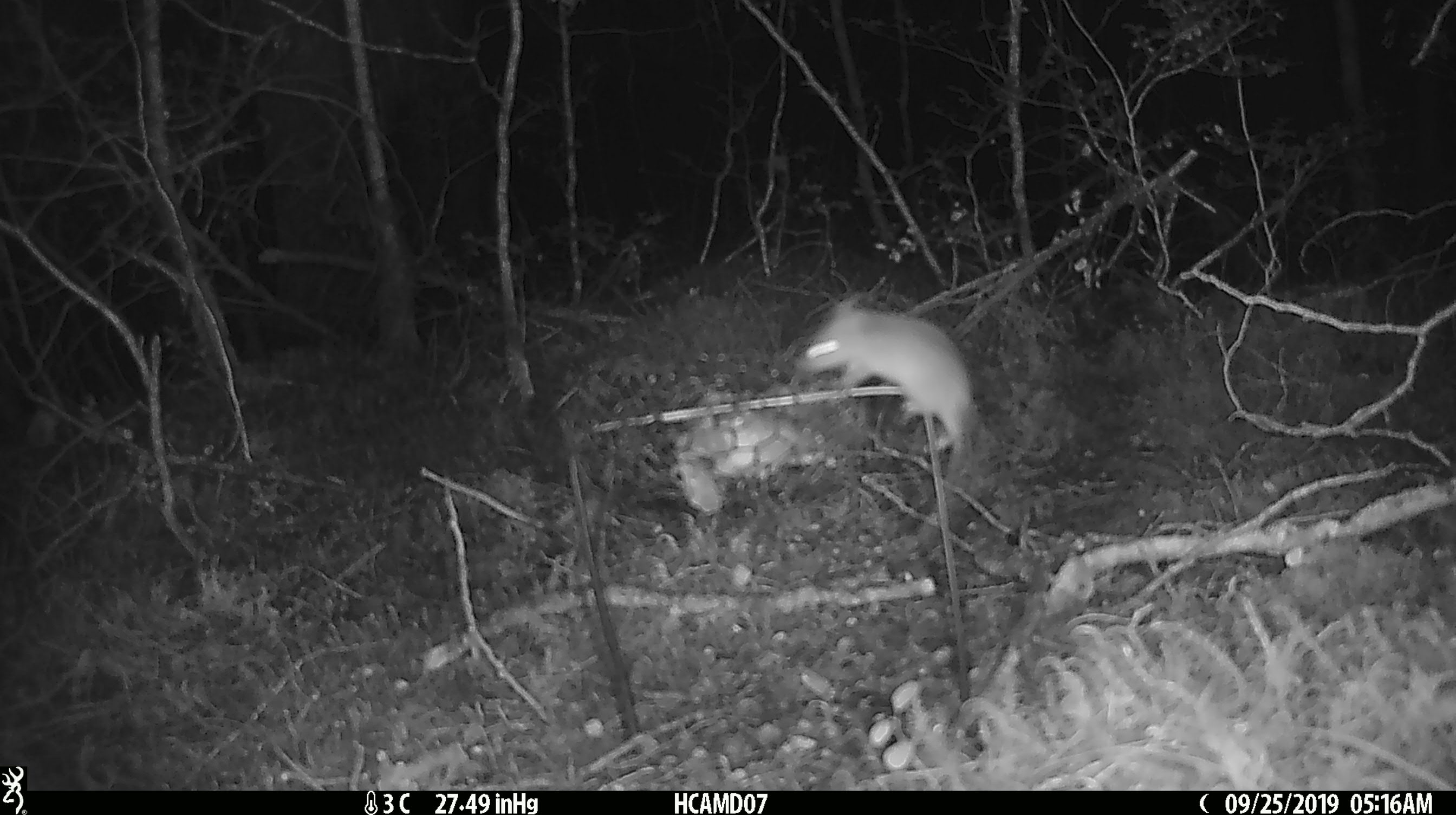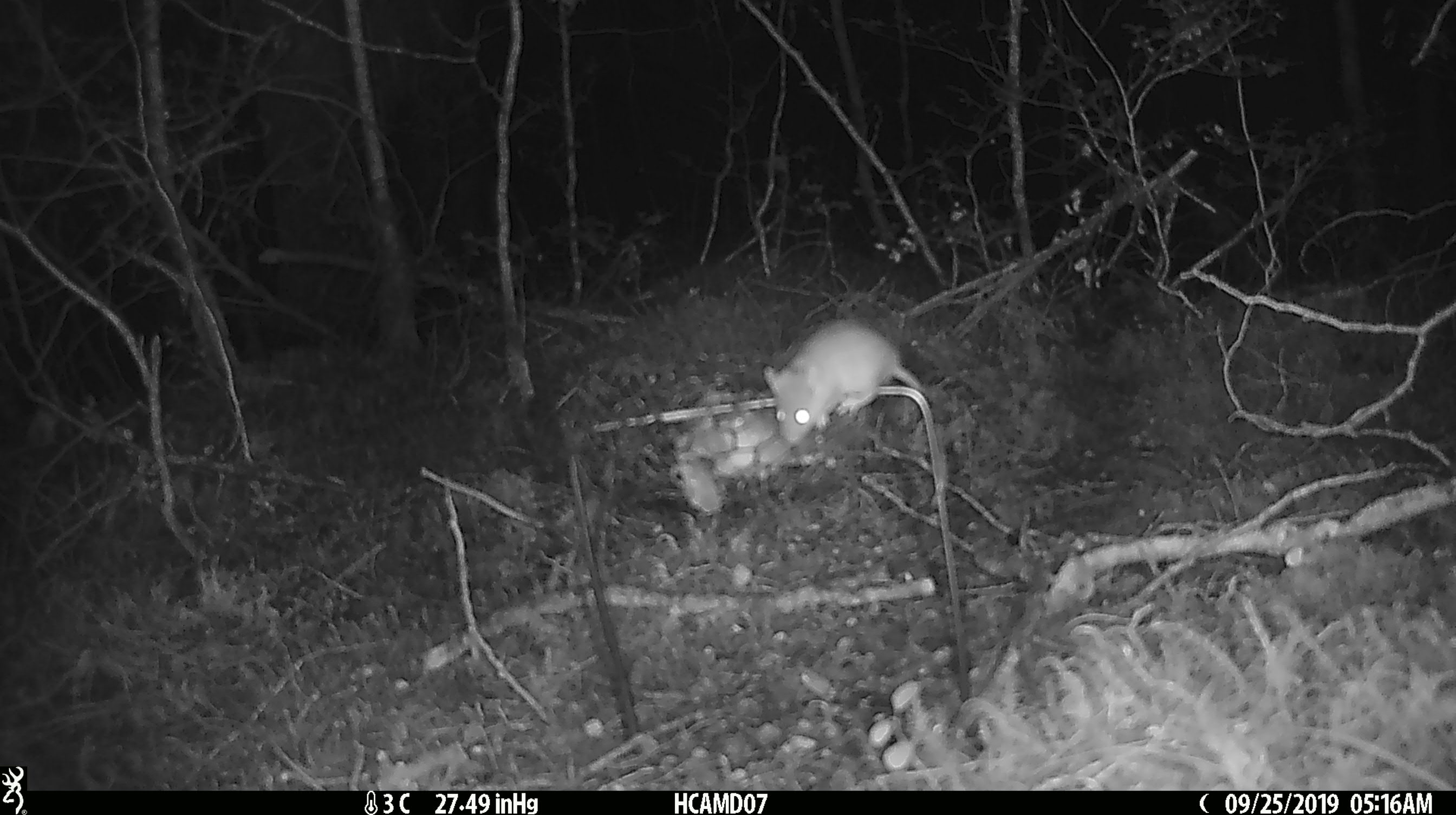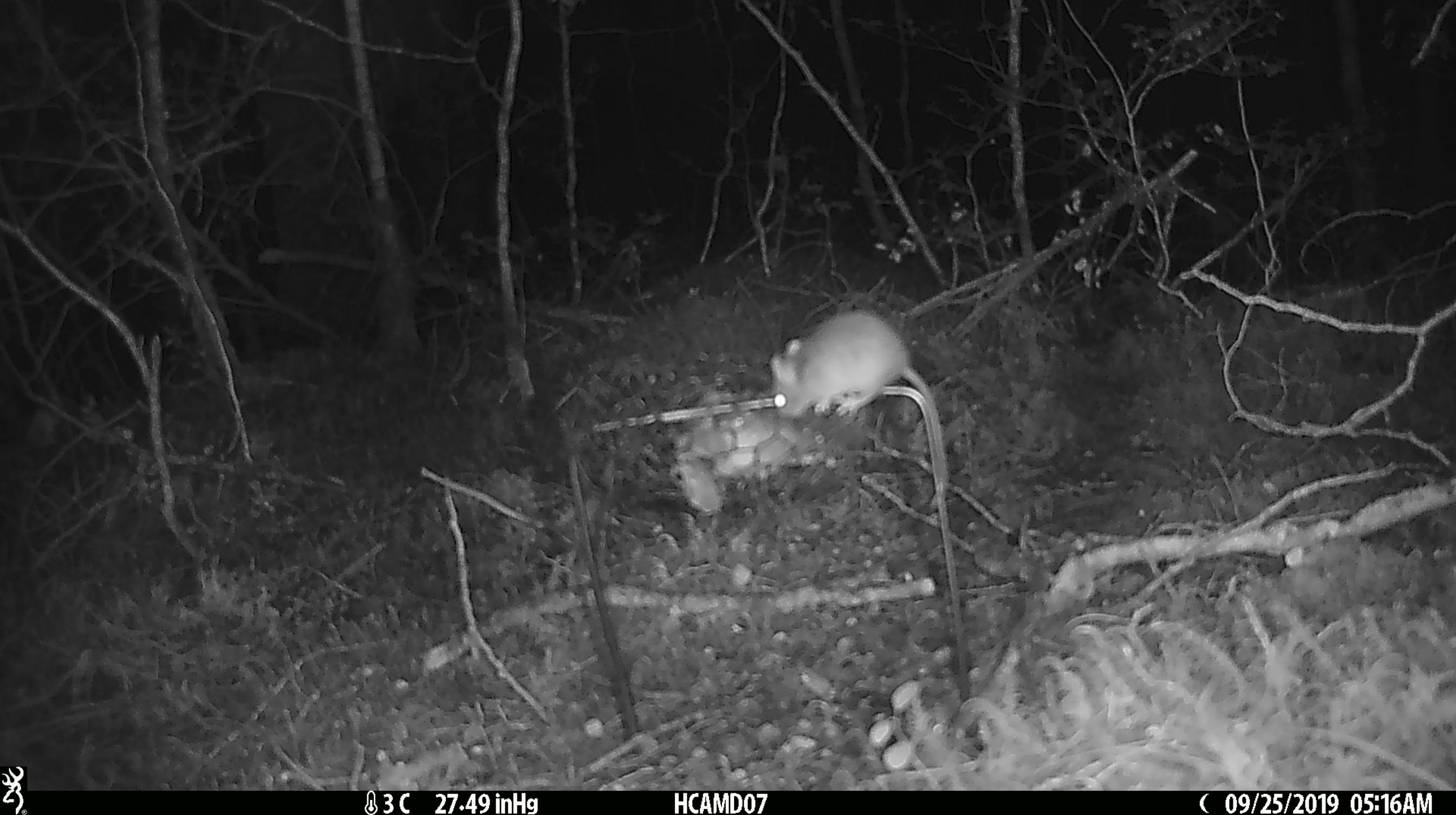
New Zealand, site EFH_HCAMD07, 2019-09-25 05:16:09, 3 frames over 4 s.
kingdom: Animalia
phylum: Chordata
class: Mammalia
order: Rodentia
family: Muridae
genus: Mus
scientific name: Mus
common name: mouse